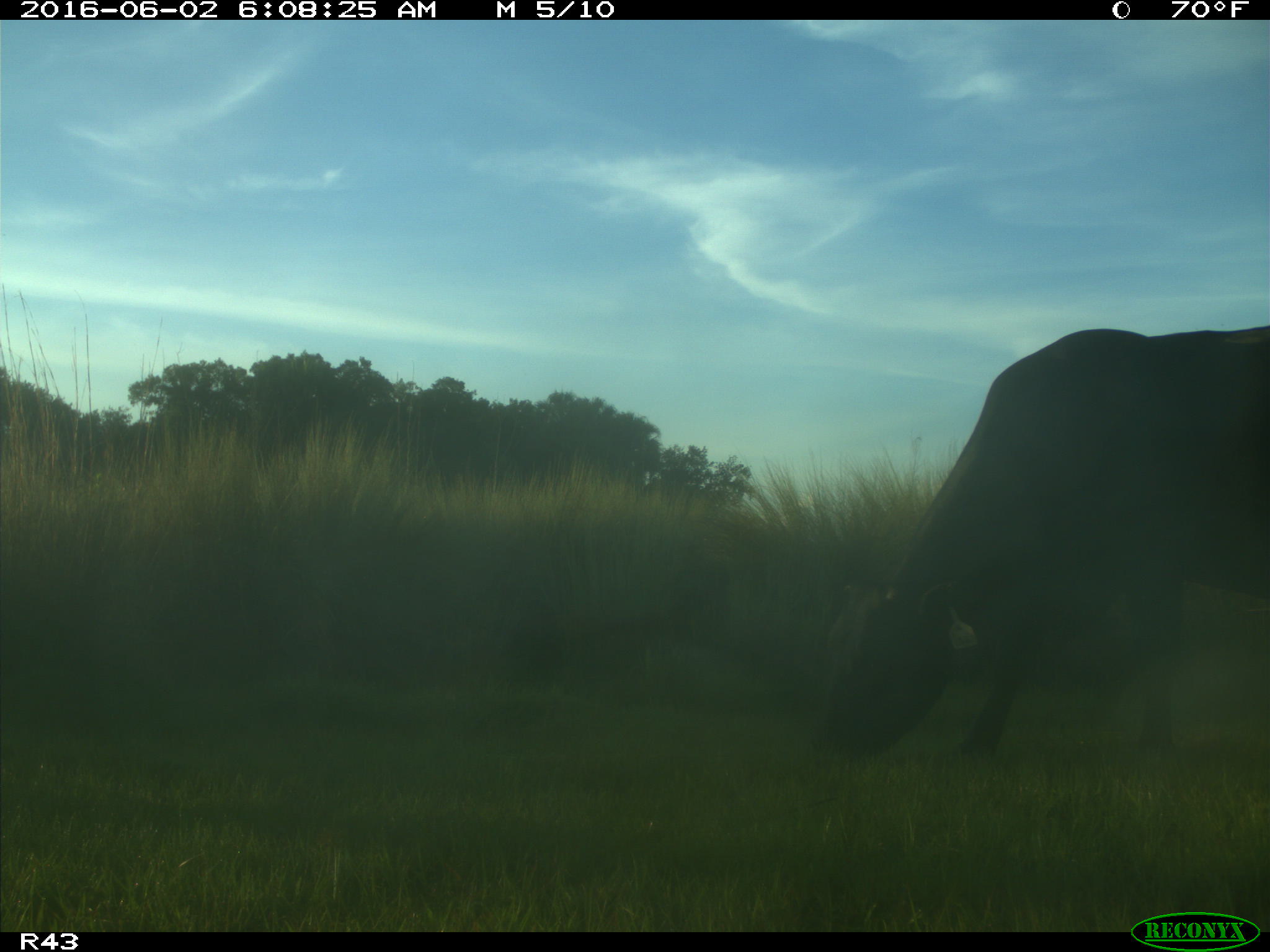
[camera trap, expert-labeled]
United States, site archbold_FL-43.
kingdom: Animalia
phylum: Chordata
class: Mammalia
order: Artiodactyla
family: Bovidae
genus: Bos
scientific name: Bos taurus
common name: domestic cow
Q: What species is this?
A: Bos taurus (domestic cow).